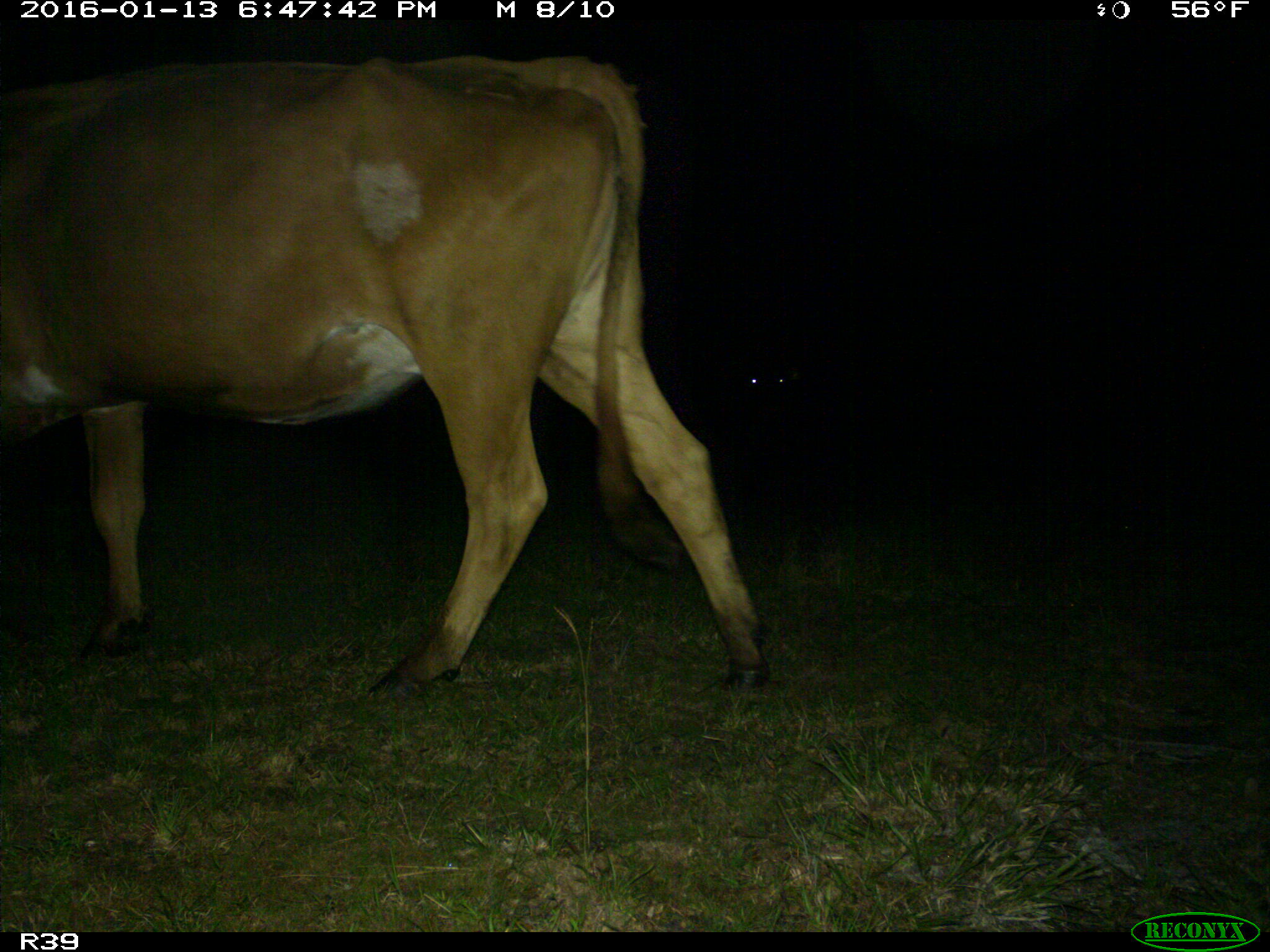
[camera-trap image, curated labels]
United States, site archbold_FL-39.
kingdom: Animalia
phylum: Chordata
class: Mammalia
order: Artiodactyla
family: Bovidae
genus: Bos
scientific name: Bos taurus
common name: domestic cow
Bos taurus (domestic cow).